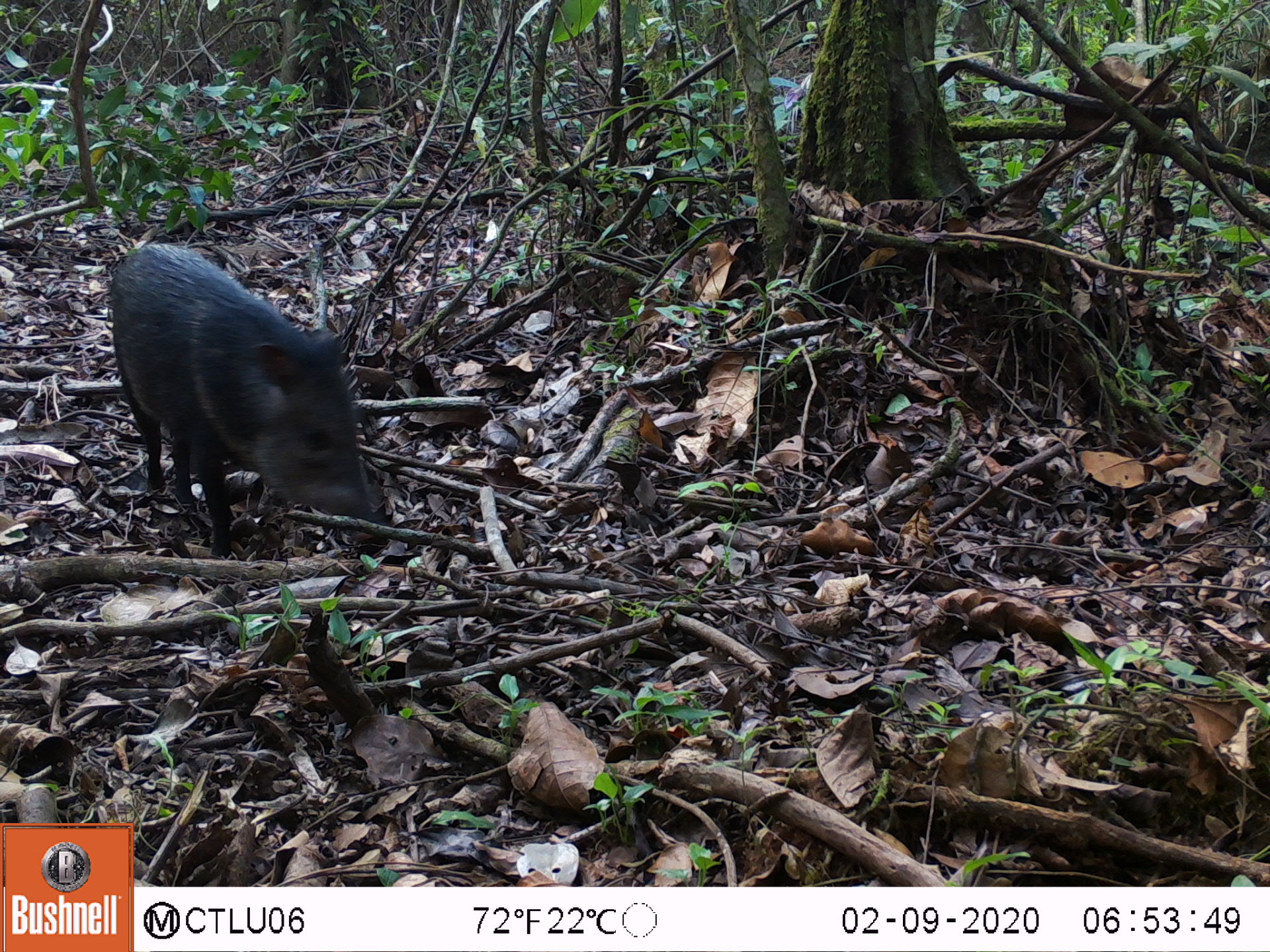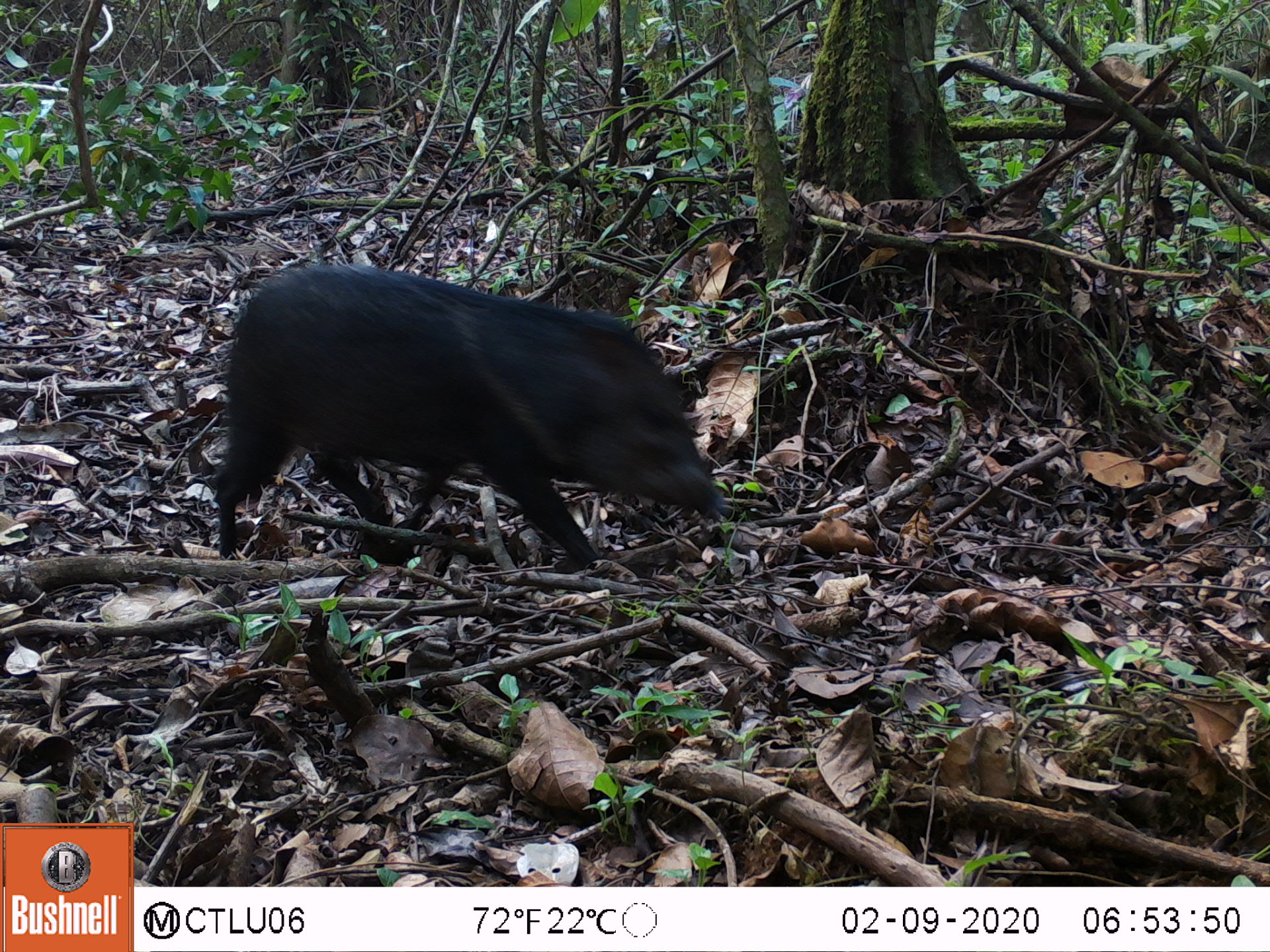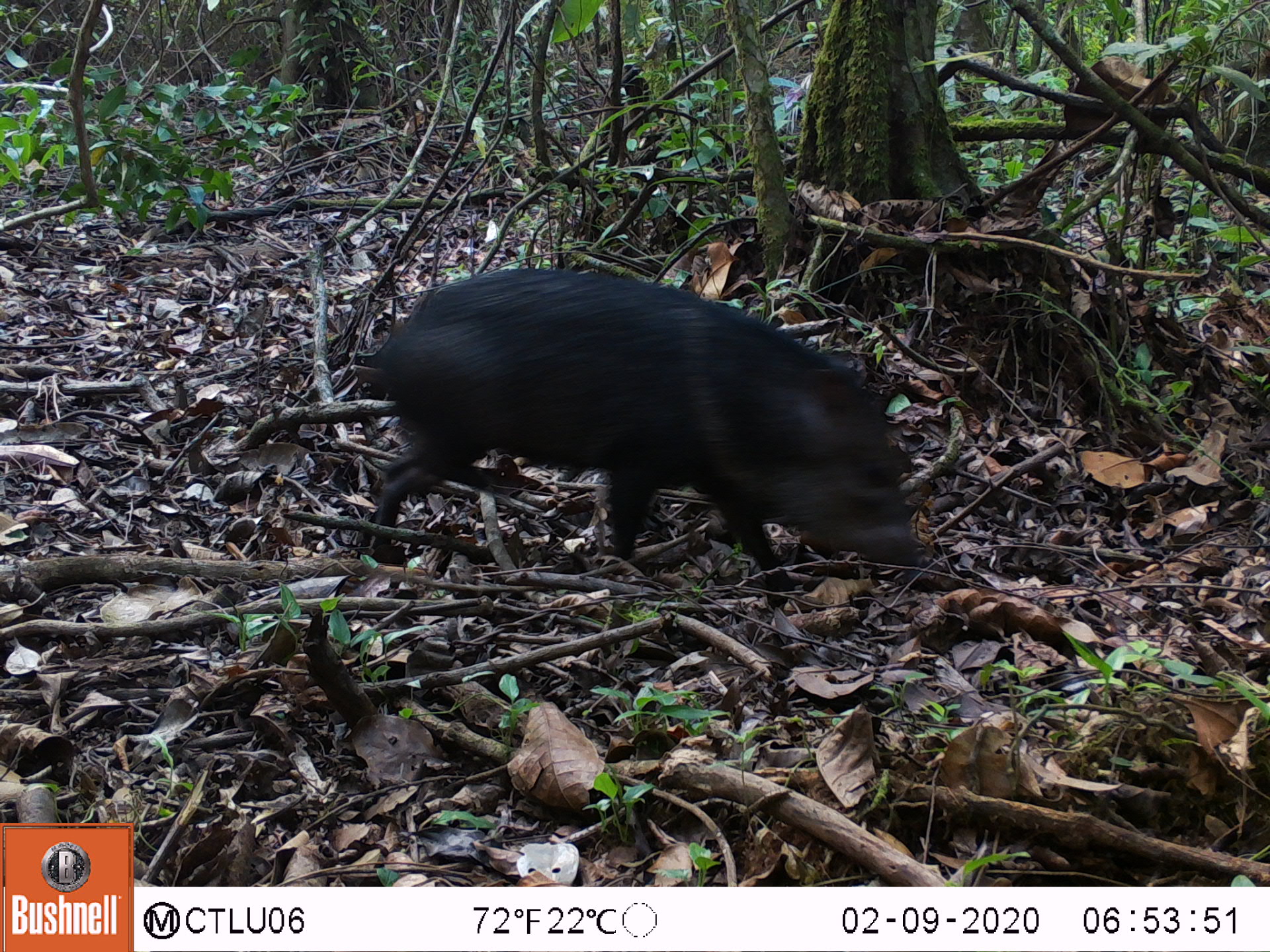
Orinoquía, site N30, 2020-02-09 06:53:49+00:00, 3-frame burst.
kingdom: Animalia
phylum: Chordata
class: Mammalia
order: Artiodactyla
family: Tayassuidae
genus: Pecari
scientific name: Pecari tajacu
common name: collared peccary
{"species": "collared peccary (Pecari tajacu)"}